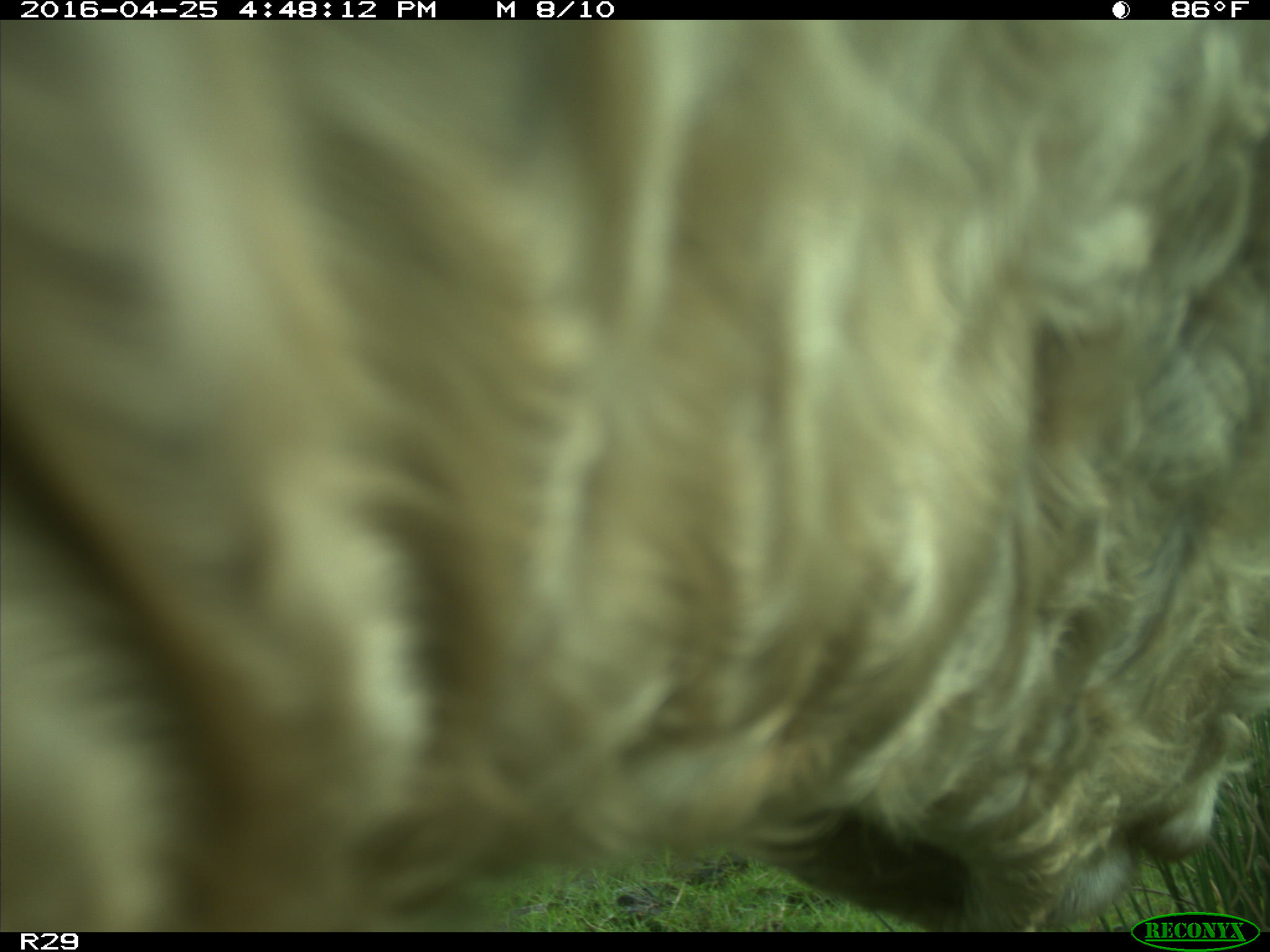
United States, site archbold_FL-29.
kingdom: Animalia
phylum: Chordata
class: Mammalia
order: Artiodactyla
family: Bovidae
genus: Bos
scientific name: Bos taurus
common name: domestic cow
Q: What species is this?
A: Bos taurus (domestic cow).